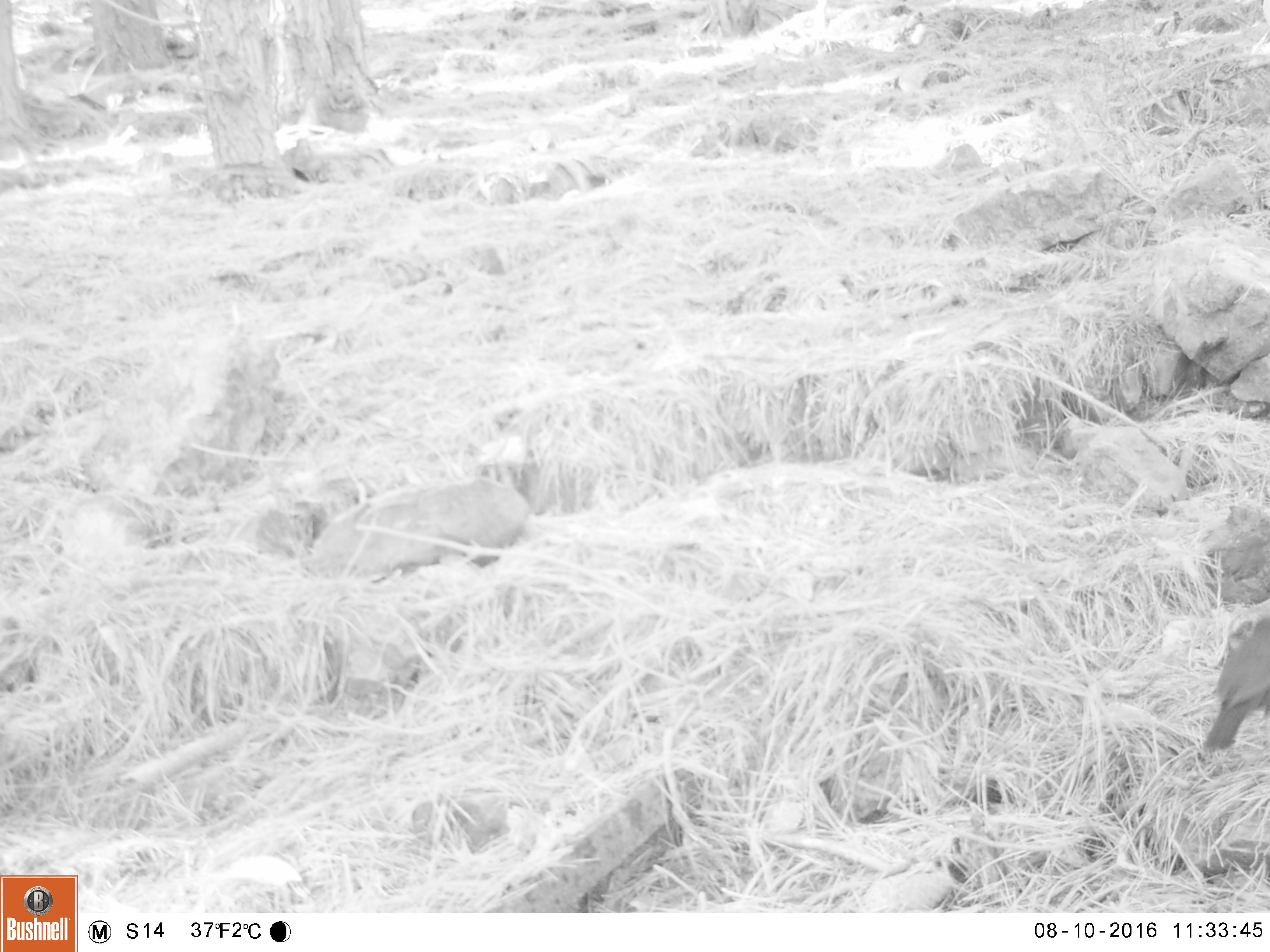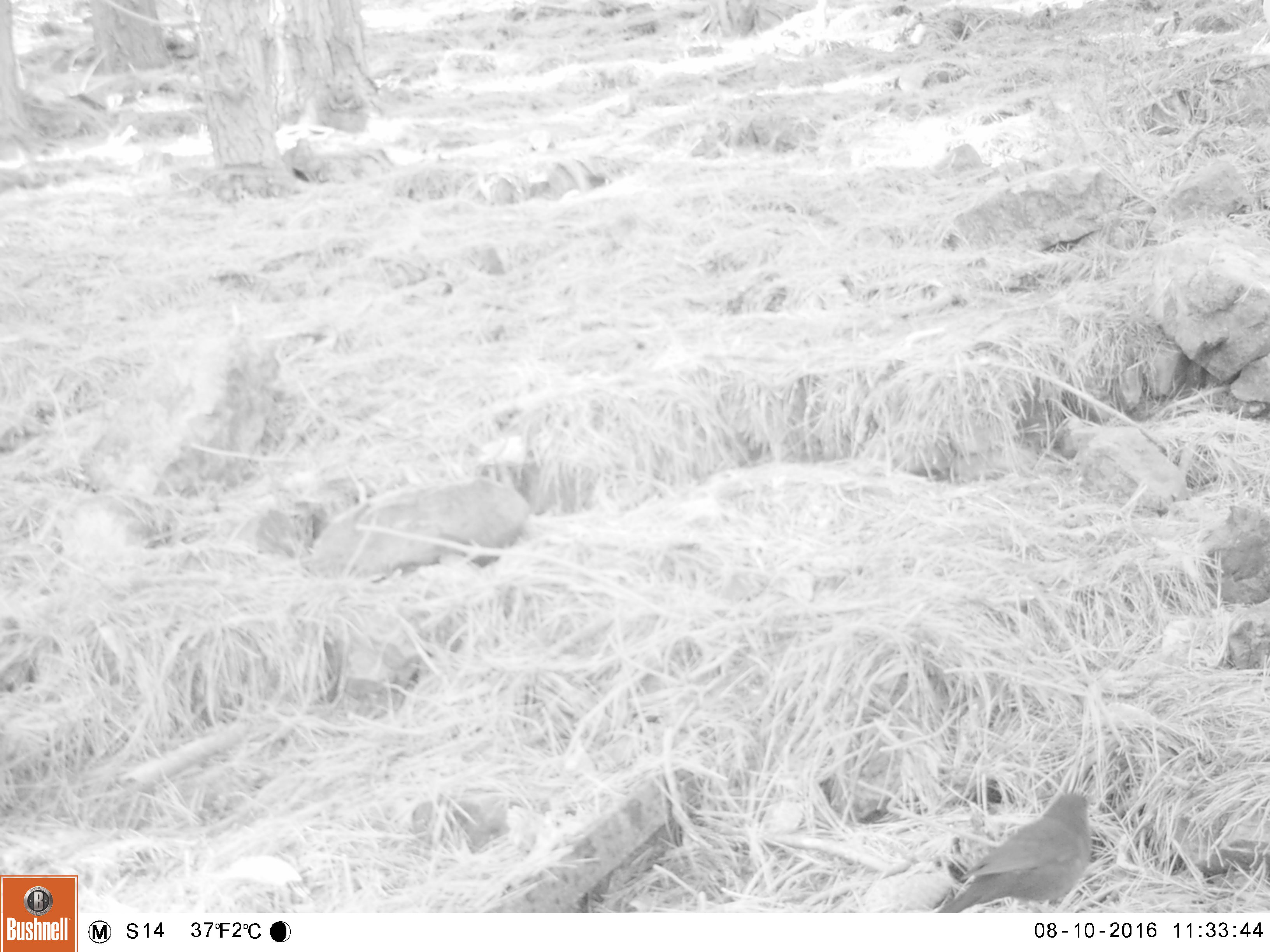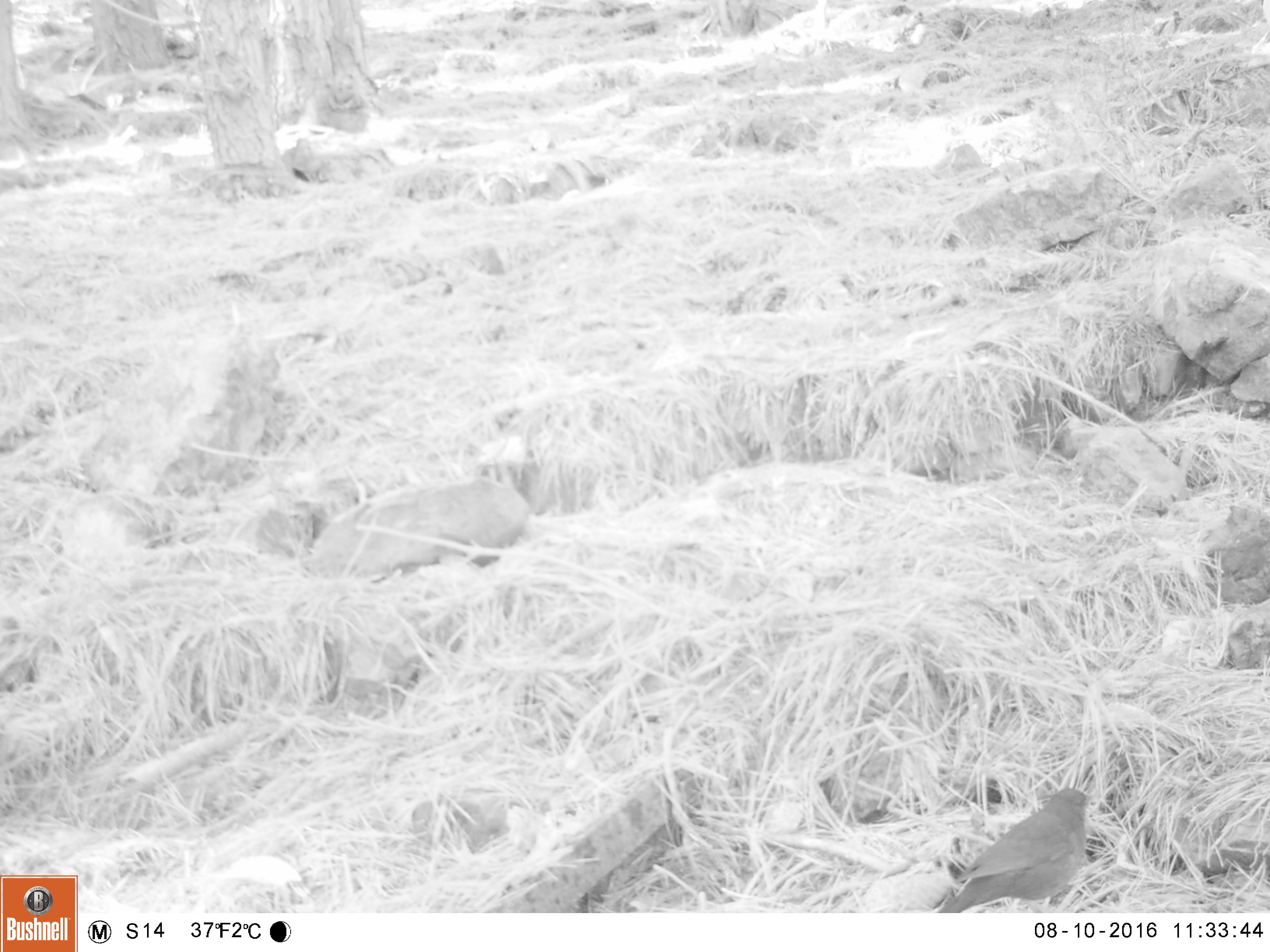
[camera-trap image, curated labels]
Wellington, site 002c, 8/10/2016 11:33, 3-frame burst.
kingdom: Animalia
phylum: Chordata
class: Aves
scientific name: Aves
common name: bird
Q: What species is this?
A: Bird (Aves).